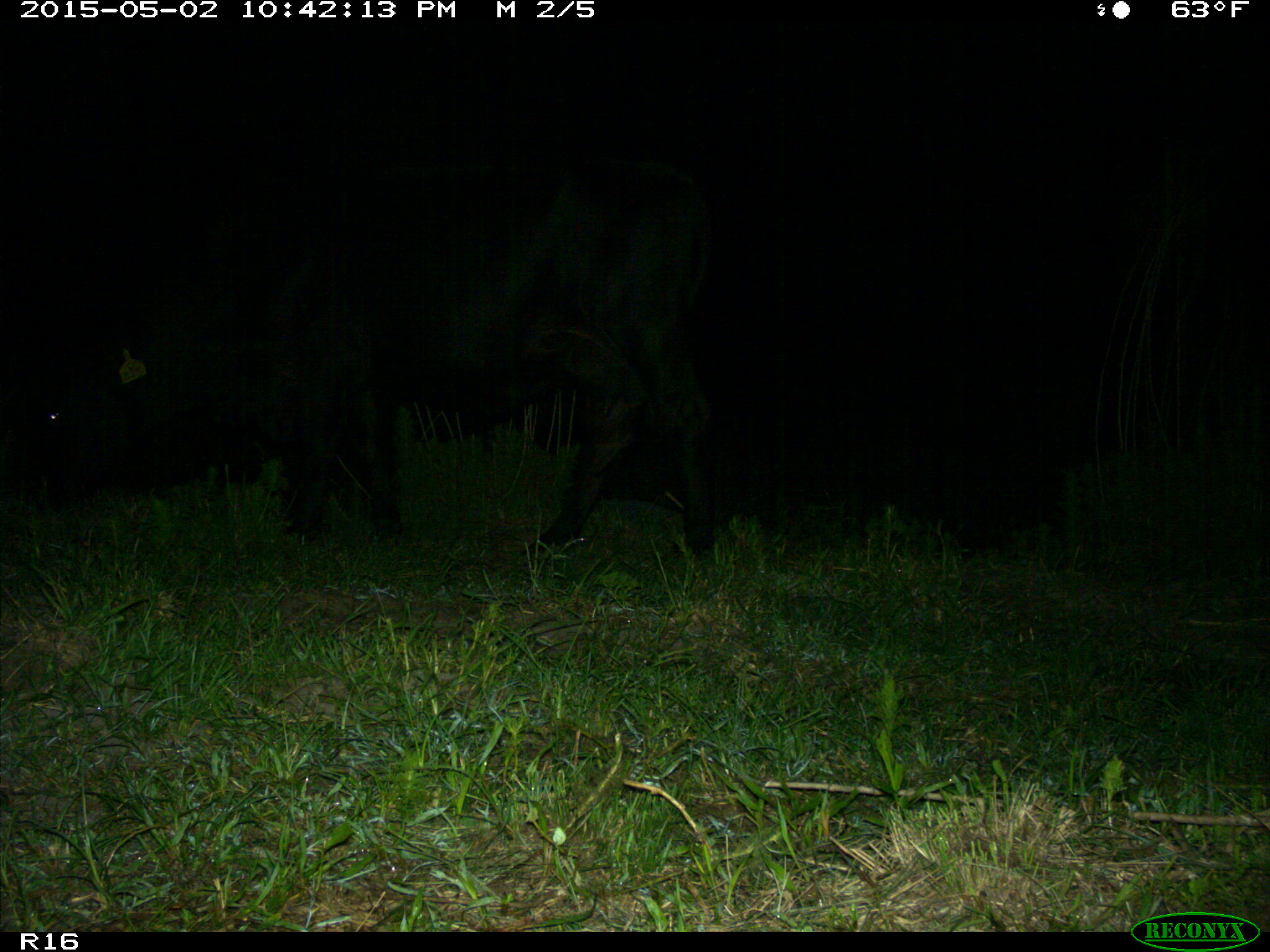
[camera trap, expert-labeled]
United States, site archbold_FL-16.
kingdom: Animalia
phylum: Chordata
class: Mammalia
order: Artiodactyla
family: Bovidae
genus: Bos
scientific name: Bos taurus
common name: domestic cow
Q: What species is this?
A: Bos taurus (domestic cow).